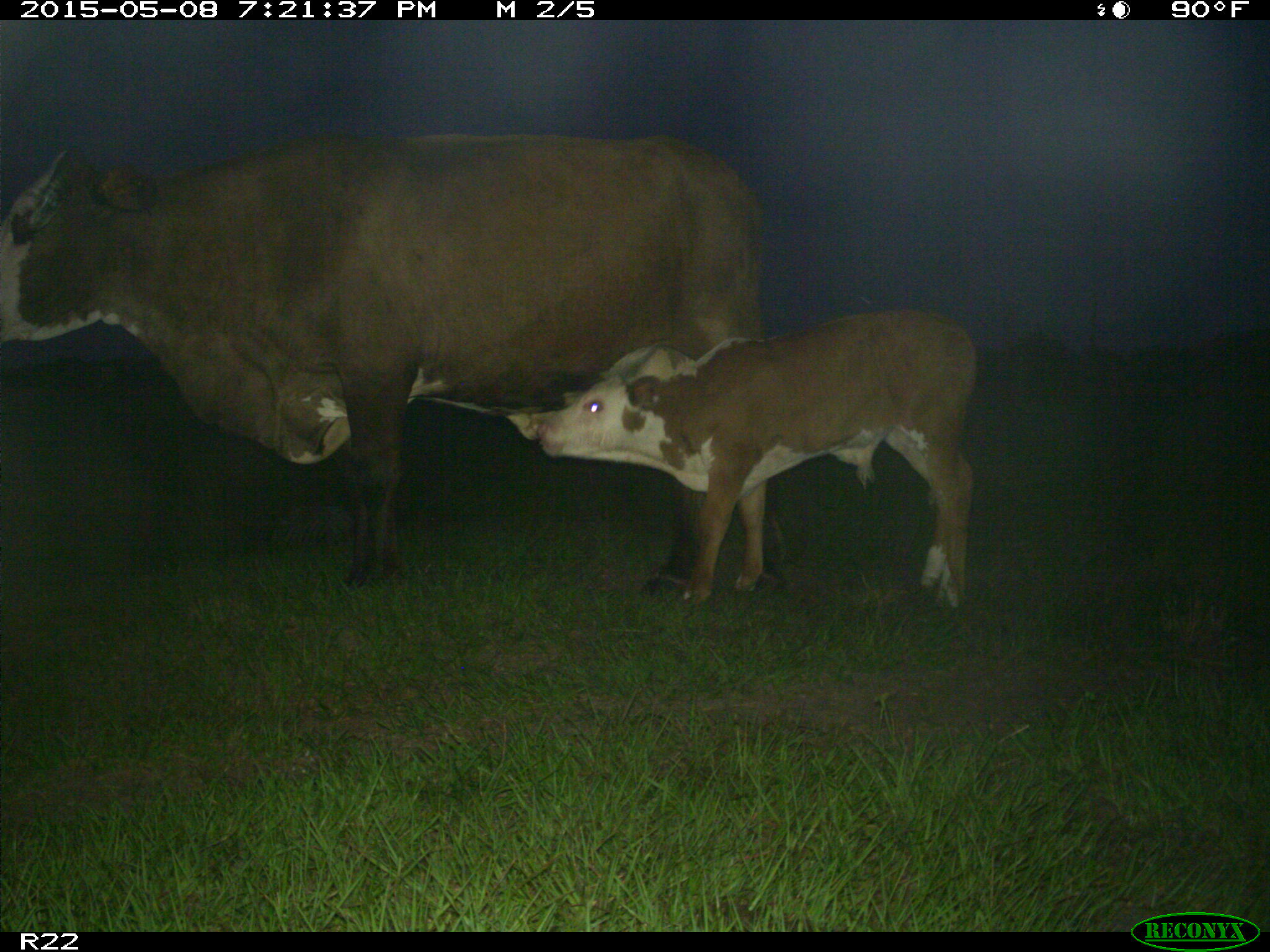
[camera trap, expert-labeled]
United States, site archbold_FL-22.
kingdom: Animalia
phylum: Chordata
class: Mammalia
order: Artiodactyla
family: Bovidae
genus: Bos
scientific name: Bos taurus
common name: domestic cow